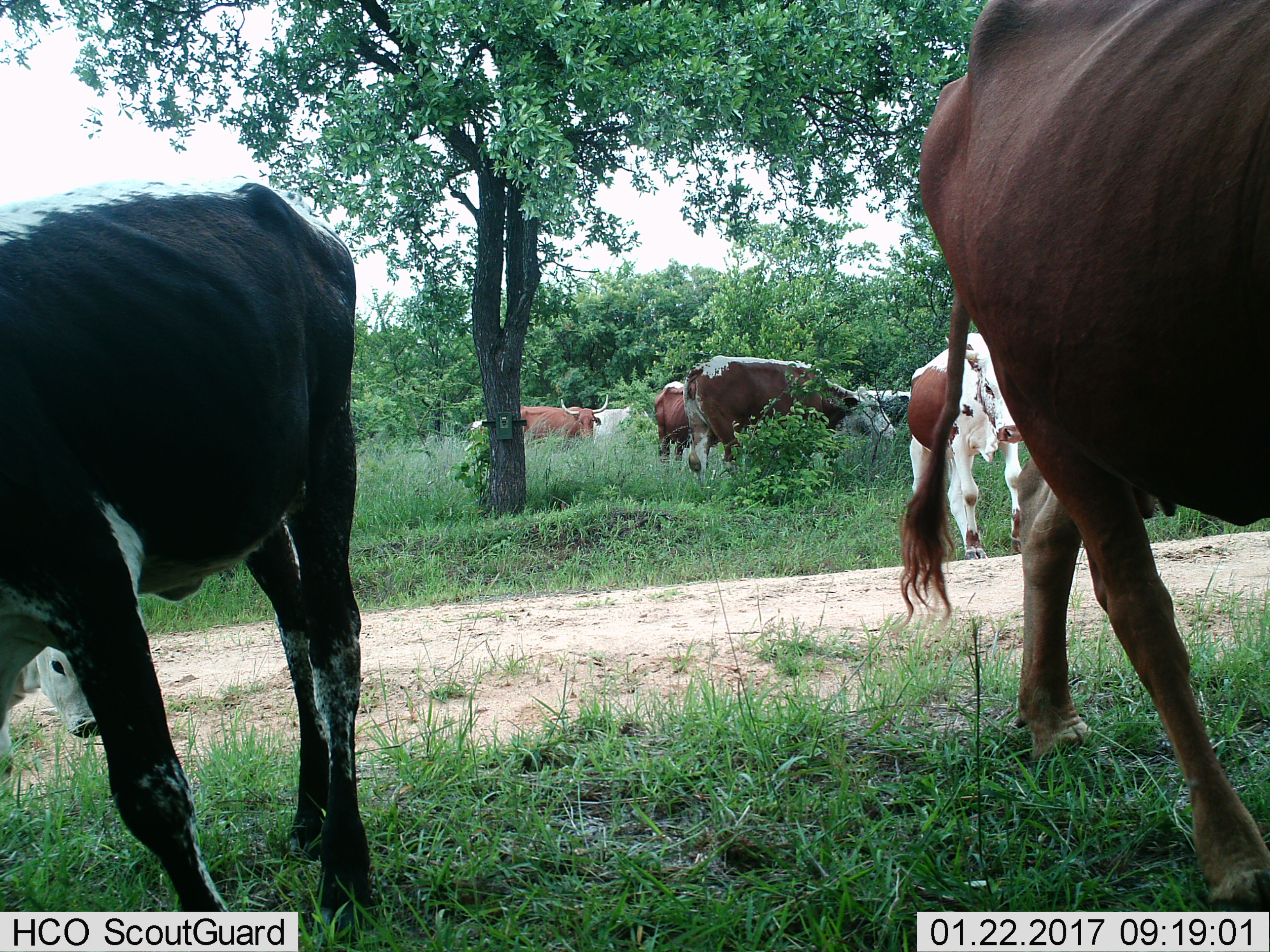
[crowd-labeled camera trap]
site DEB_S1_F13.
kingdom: Animalia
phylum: Chordata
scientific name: Vertebrata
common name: domestic animal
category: domesticanimal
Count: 9.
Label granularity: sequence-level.